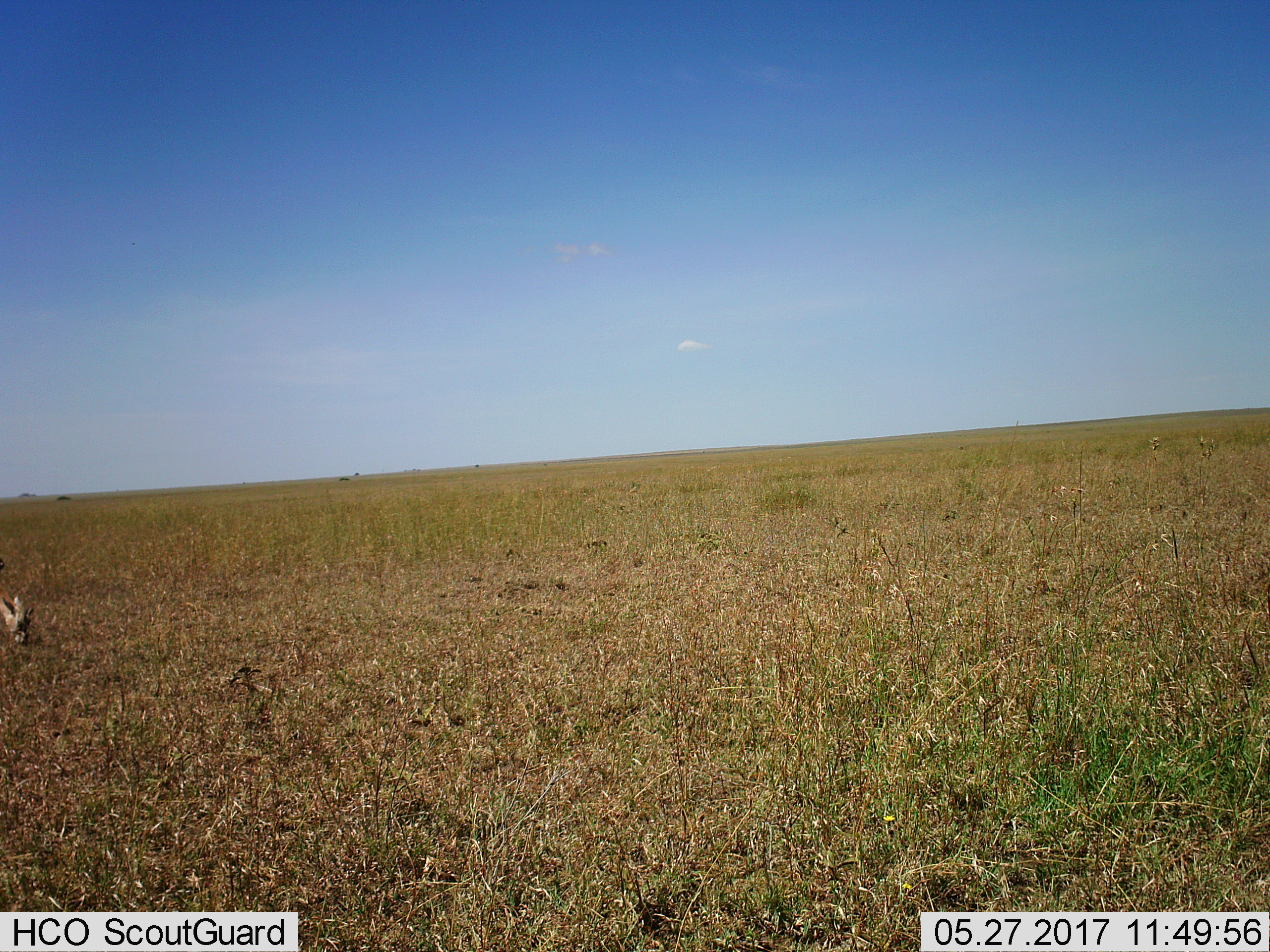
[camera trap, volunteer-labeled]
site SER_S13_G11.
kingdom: Animalia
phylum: Chordata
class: Mammalia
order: Artiodactyla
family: Bovidae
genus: Eudorcas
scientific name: Eudorcas thomsonii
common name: thomson's gazelle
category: gazellethomsons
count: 1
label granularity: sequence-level